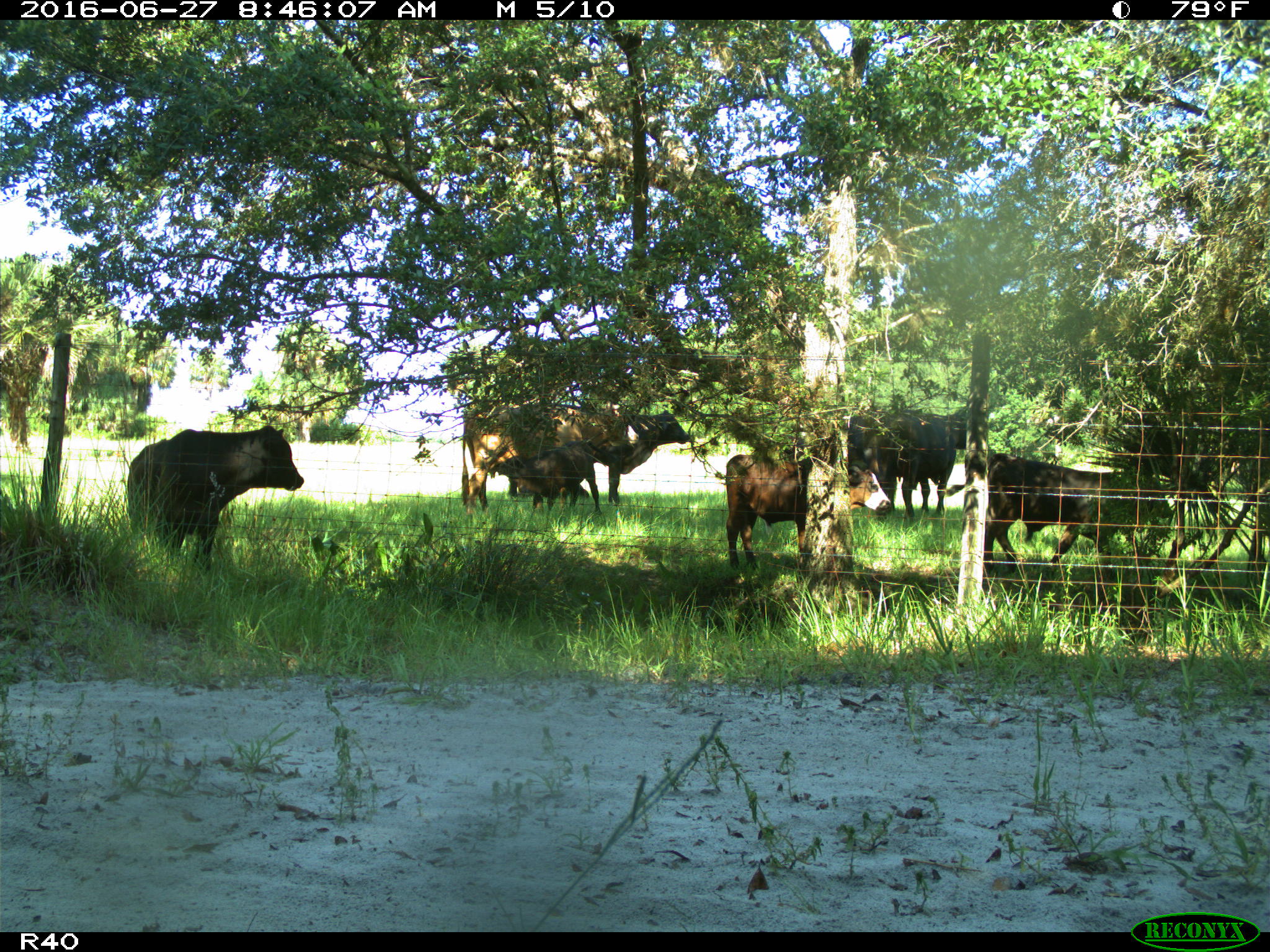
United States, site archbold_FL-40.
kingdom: Animalia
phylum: Chordata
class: Mammalia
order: Artiodactyla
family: Bovidae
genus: Bos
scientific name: Bos taurus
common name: domestic cow